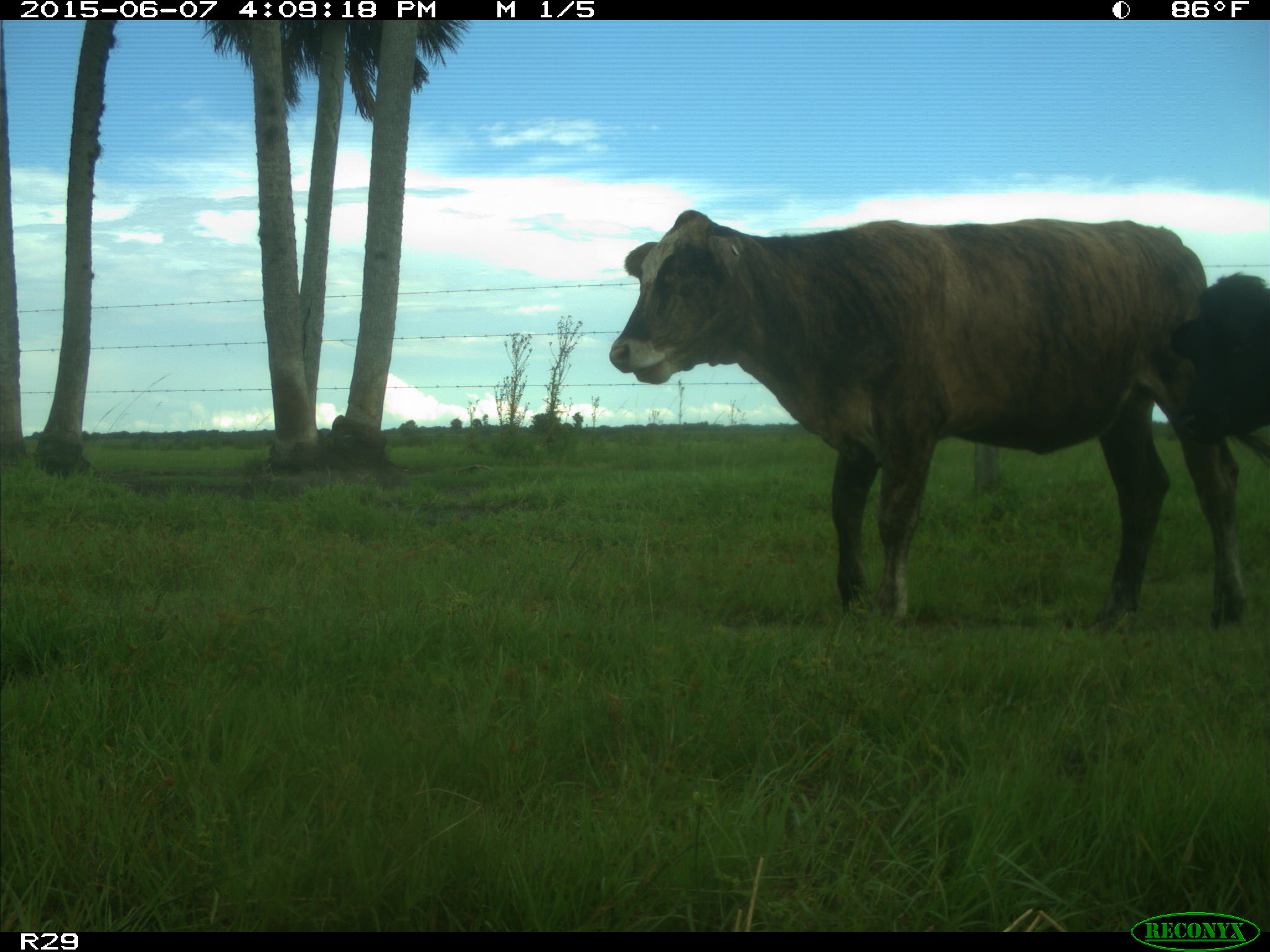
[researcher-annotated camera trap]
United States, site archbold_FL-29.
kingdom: Animalia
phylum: Chordata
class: Mammalia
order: Artiodactyla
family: Bovidae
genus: Bos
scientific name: Bos taurus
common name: domestic cow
Bos taurus (domestic cow).